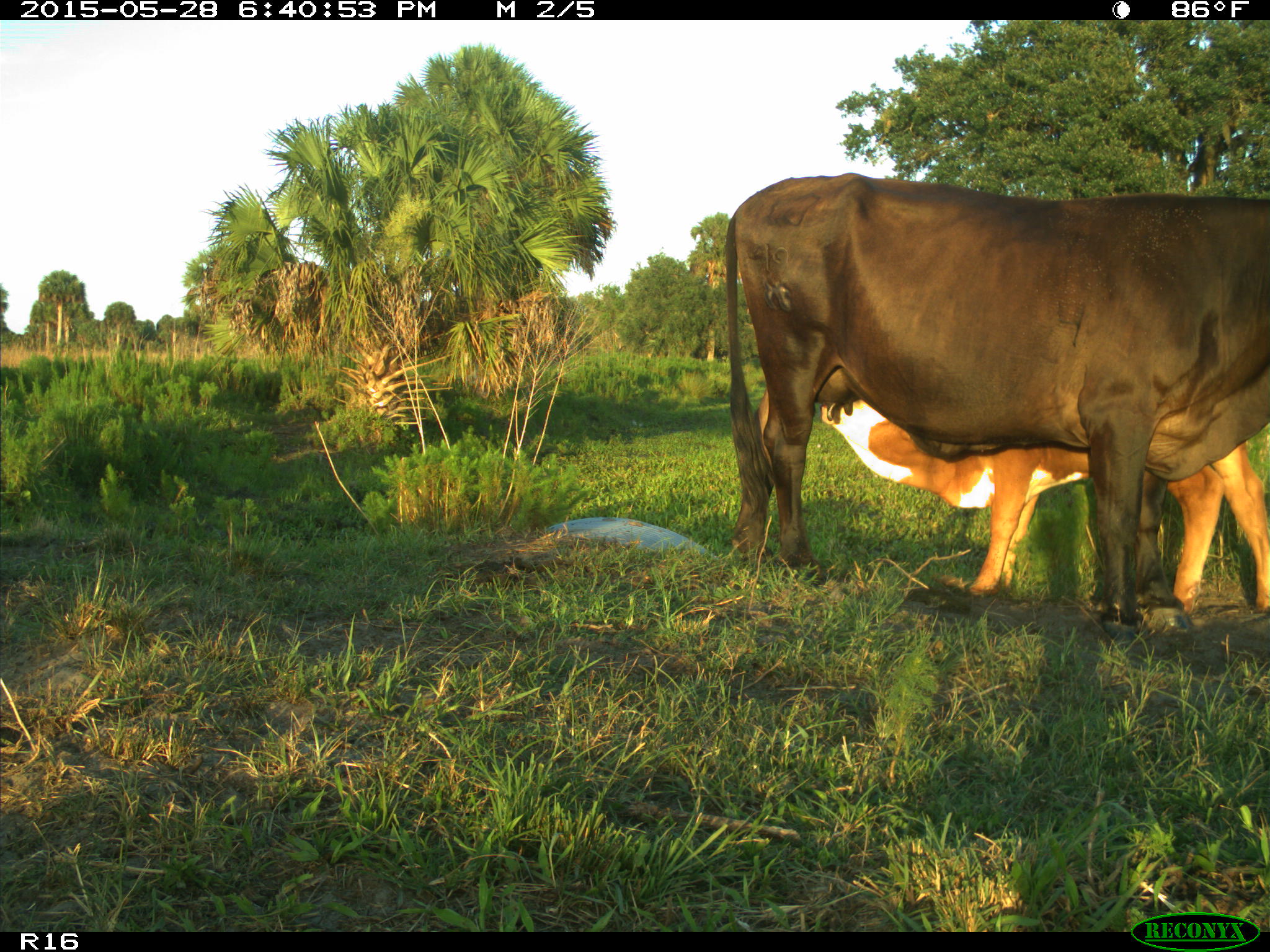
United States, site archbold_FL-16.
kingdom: Animalia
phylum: Chordata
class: Mammalia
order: Artiodactyla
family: Bovidae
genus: Bos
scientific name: Bos taurus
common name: domestic cow